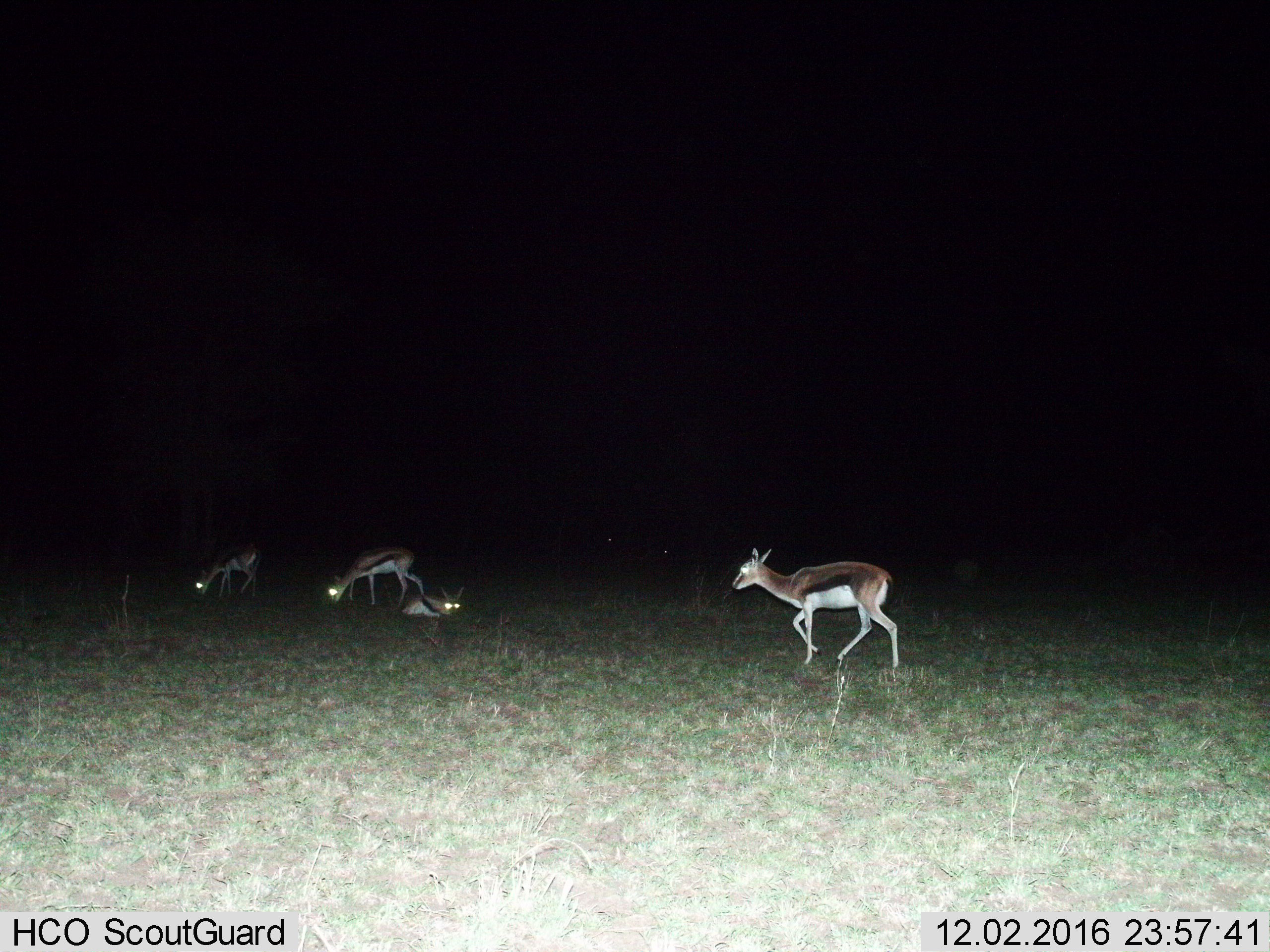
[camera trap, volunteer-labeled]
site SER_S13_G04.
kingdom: Animalia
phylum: Chordata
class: Mammalia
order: Artiodactyla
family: Bovidae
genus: Eudorcas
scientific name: Eudorcas thomsonii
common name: thomson's gazelle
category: gazellethomsons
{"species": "gazellethomsons (thomson's gazelle) (Eudorcas thomsonii)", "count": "4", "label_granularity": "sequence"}